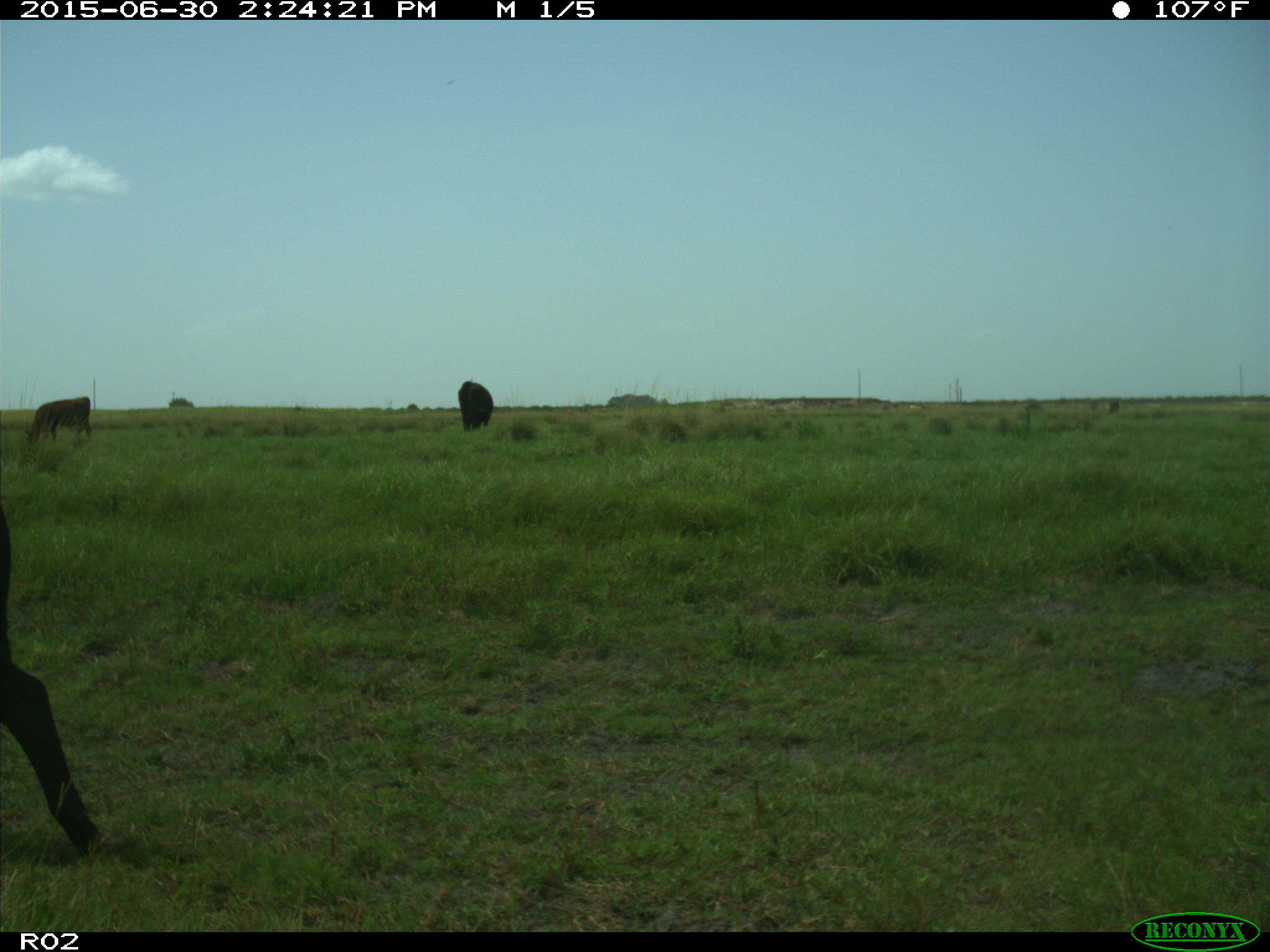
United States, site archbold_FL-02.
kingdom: Animalia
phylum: Chordata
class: Mammalia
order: Artiodactyla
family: Bovidae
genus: Bos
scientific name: Bos taurus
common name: domestic cow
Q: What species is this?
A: Bos taurus (domestic cow).